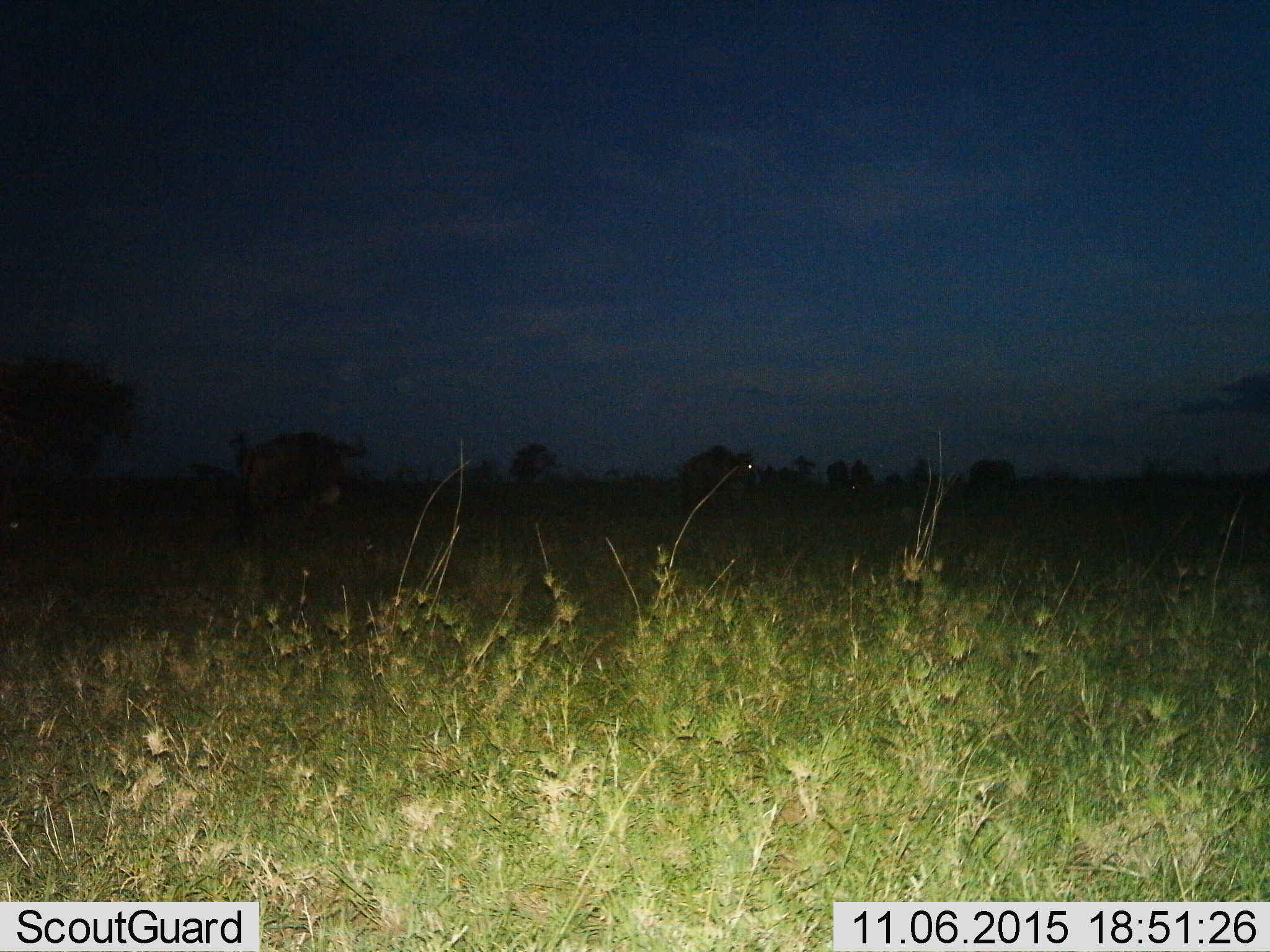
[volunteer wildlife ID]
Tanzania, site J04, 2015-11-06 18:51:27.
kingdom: Animalia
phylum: Chordata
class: Mammalia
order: Artiodactyla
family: Bovidae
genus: Connochaetes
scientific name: Connochaetes taurinus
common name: blue wildebeest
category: wildebeest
Wildebeest (blue wildebeest) (Connochaetes taurinus), count 6. Behavior (volunteer vote fractions): standing 50%, resting 0%, moving 83%, interacting 0%. Young present (vote fraction): 0%. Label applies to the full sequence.